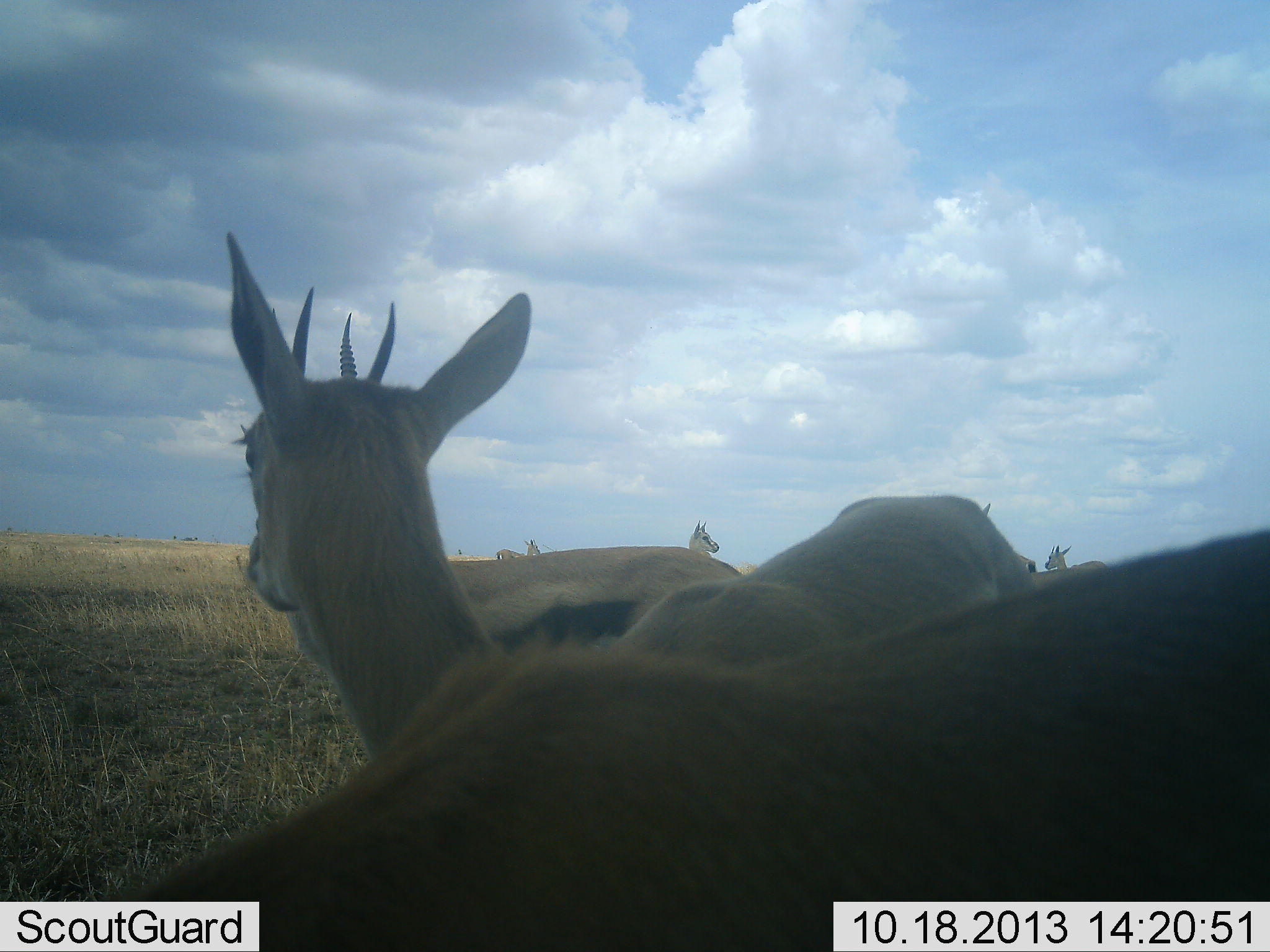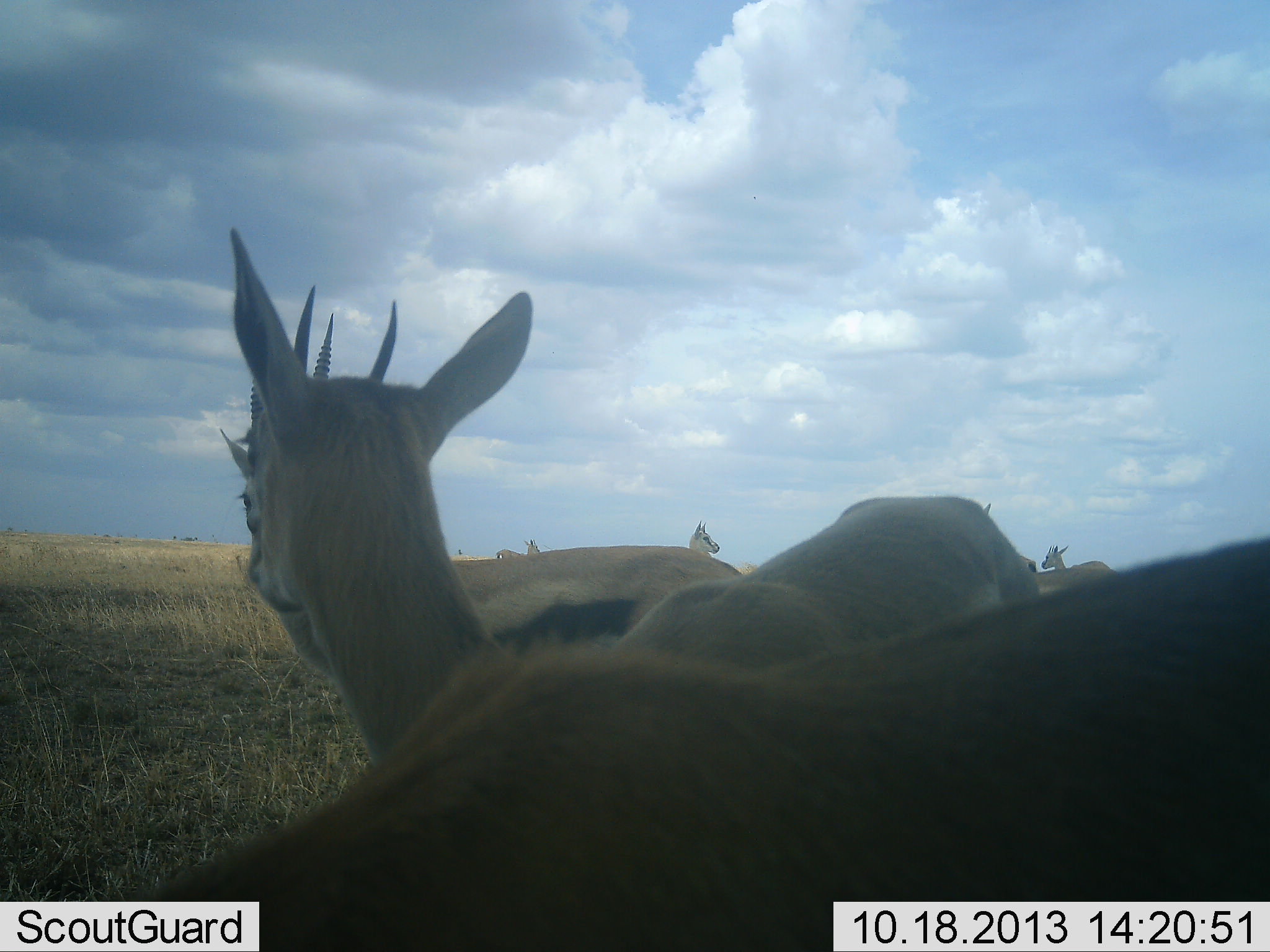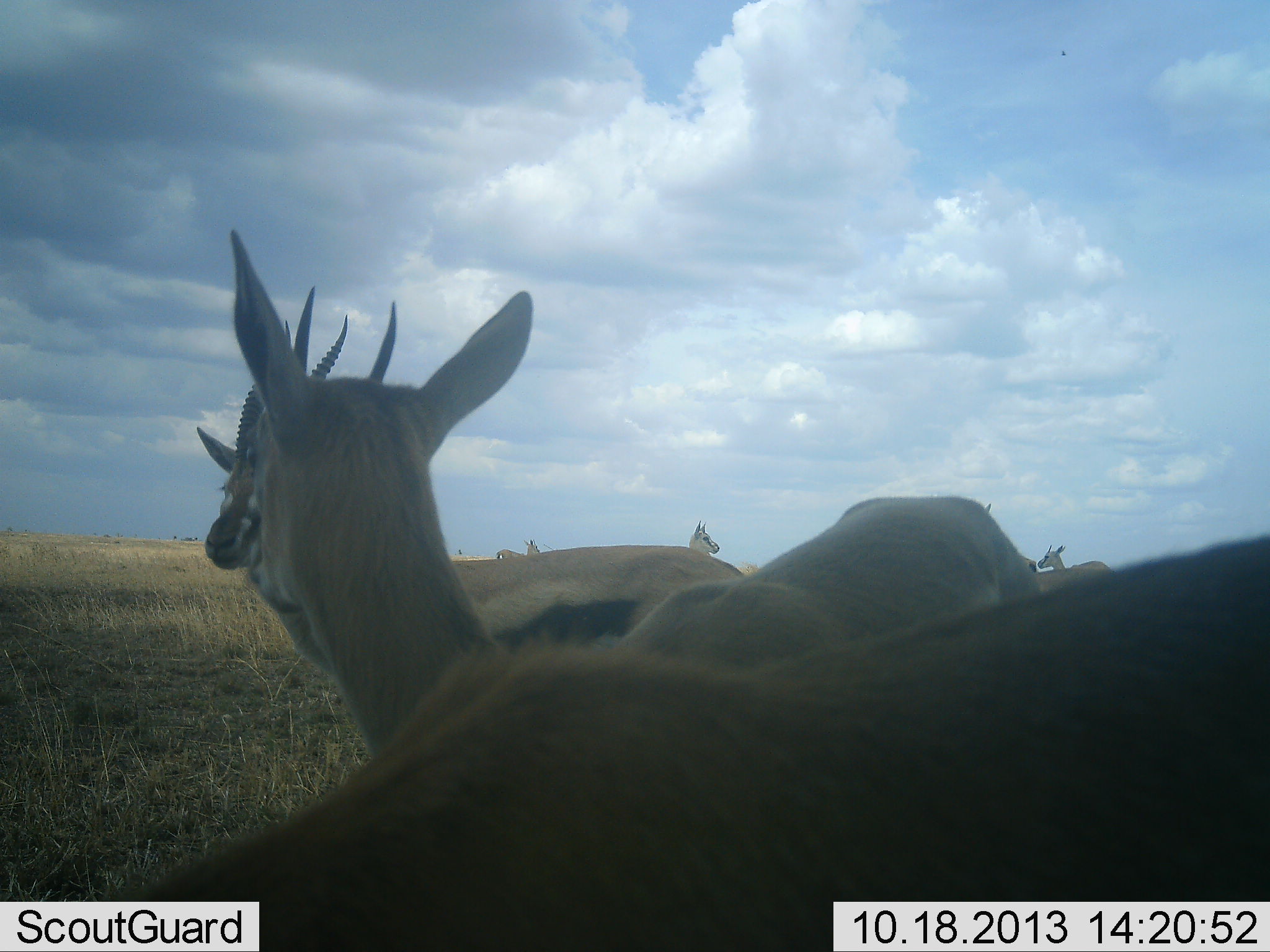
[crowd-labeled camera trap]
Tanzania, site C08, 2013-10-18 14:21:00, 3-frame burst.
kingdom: Animalia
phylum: Chordata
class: Mammalia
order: Artiodactyla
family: Bovidae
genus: Eudorcas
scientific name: Eudorcas thomsonii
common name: thomson's gazelle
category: gazellethomsons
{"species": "gazellethomsons (thomson's gazelle) (Eudorcas thomsonii)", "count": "7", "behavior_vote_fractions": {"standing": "94%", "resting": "11%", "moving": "11%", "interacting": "11%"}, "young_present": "0%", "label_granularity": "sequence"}